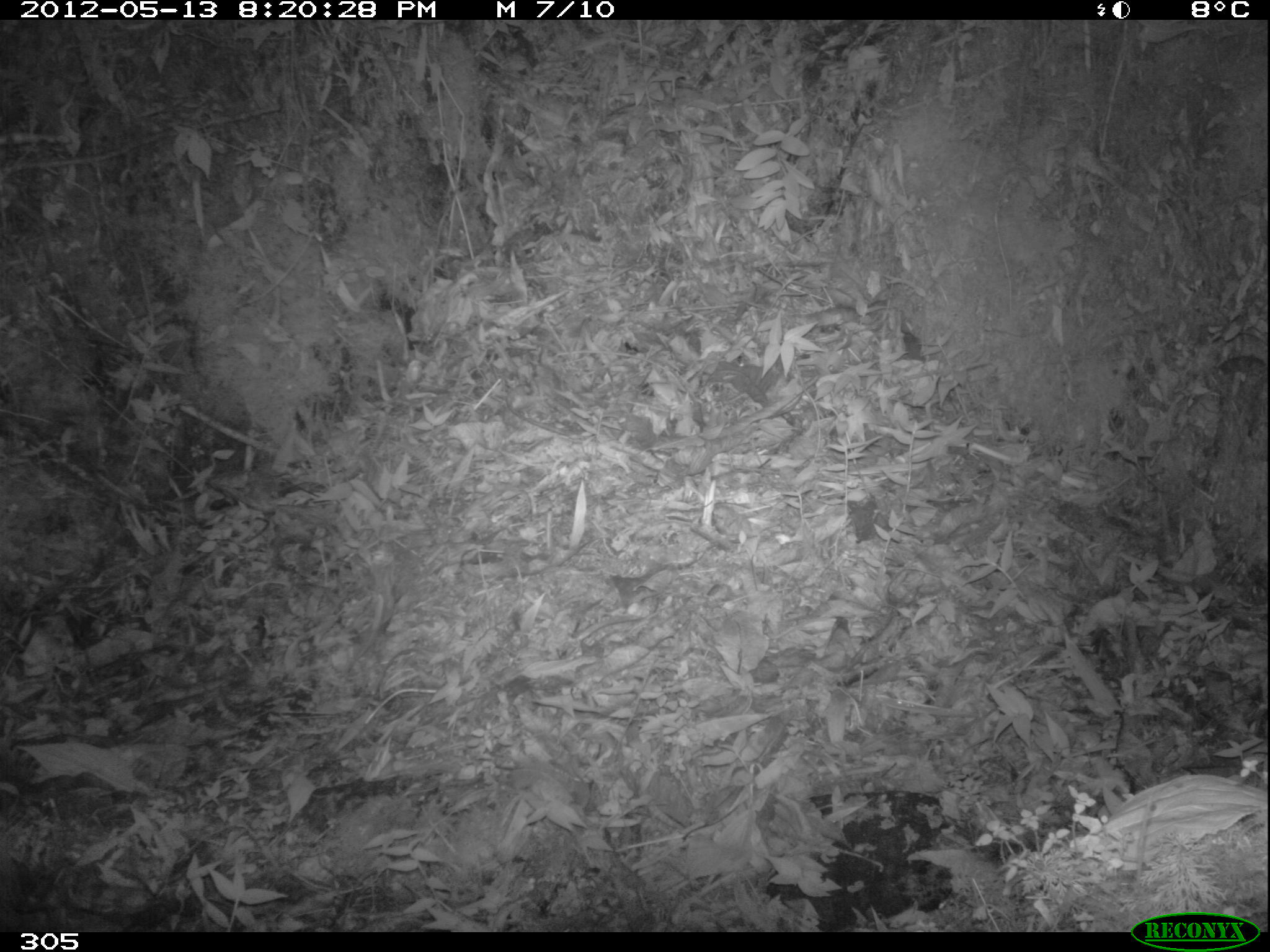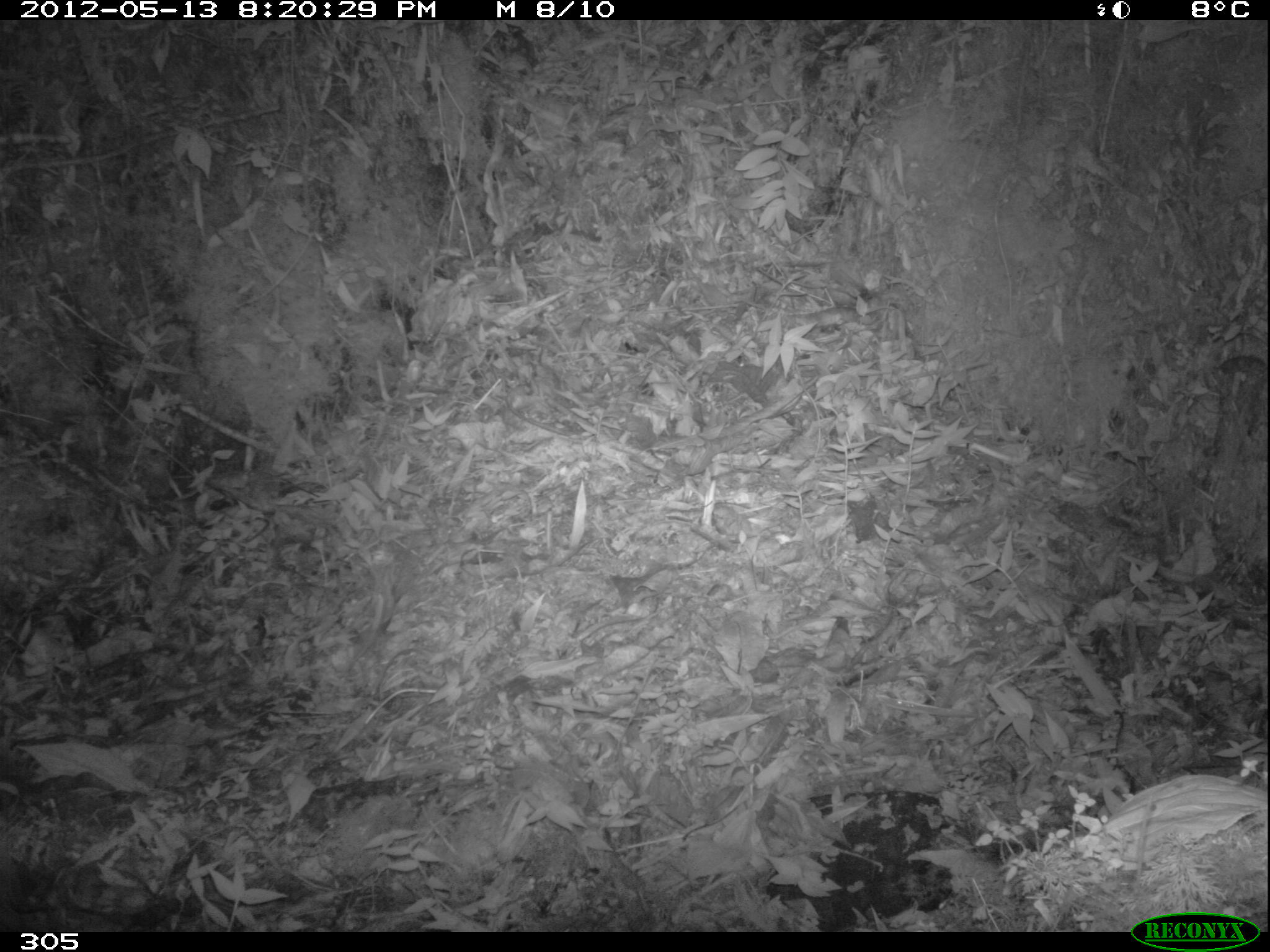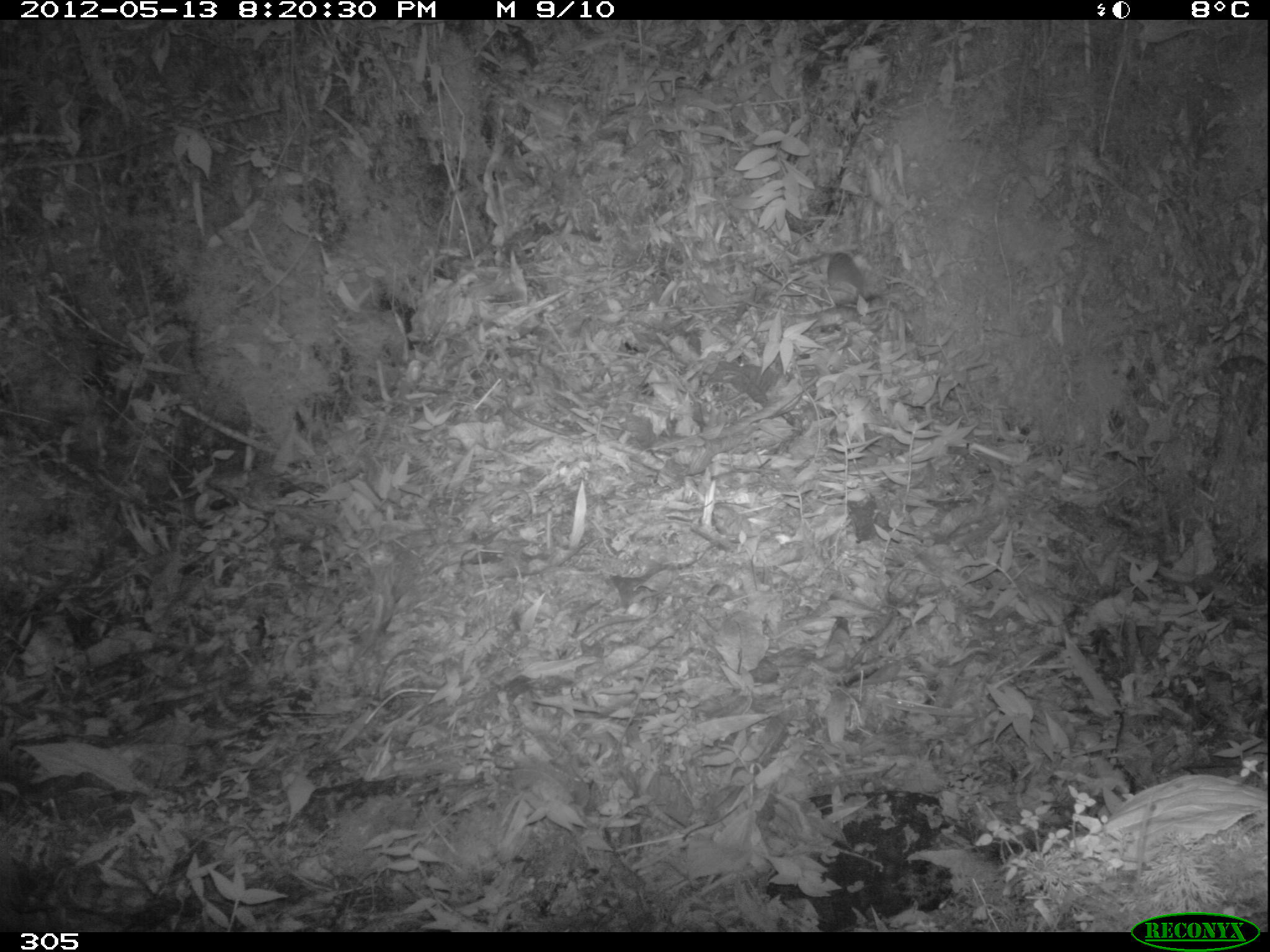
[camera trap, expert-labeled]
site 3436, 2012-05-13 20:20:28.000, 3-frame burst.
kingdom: Animalia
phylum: Chordata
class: Mammalia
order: Rodentia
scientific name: Rodentia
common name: rodents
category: unknown rodent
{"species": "unknown rodent (rodents) (Rodentia)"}